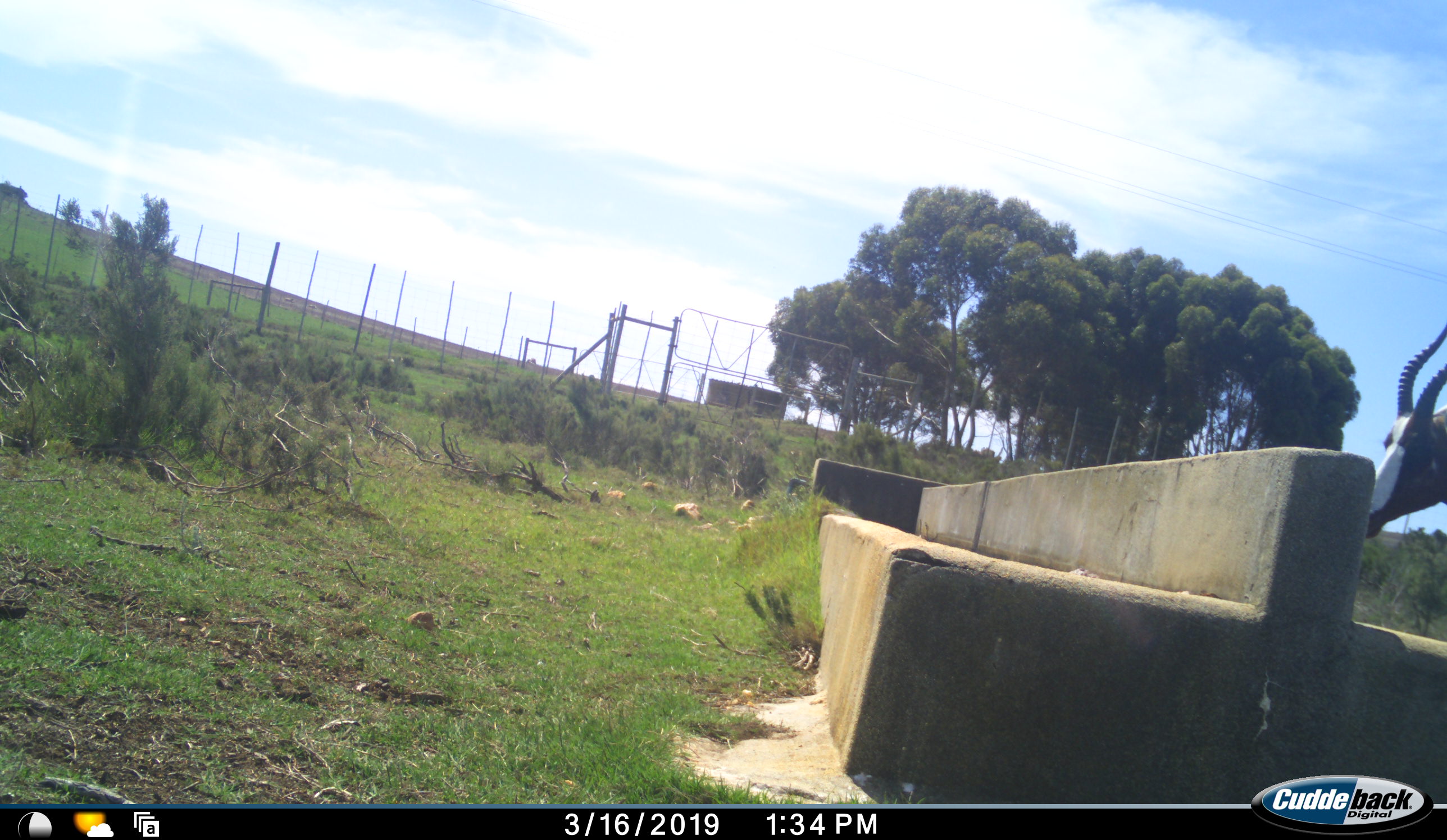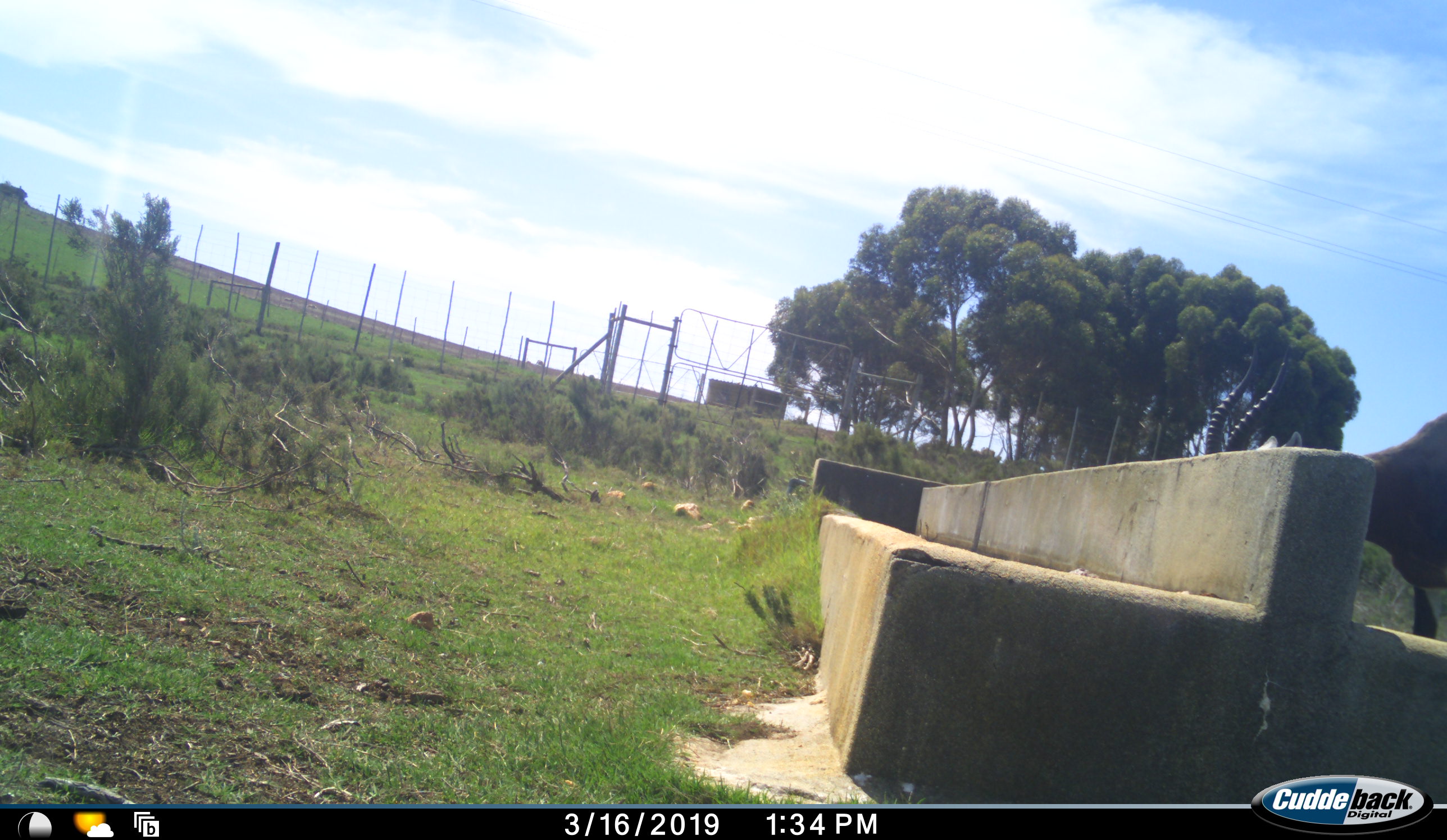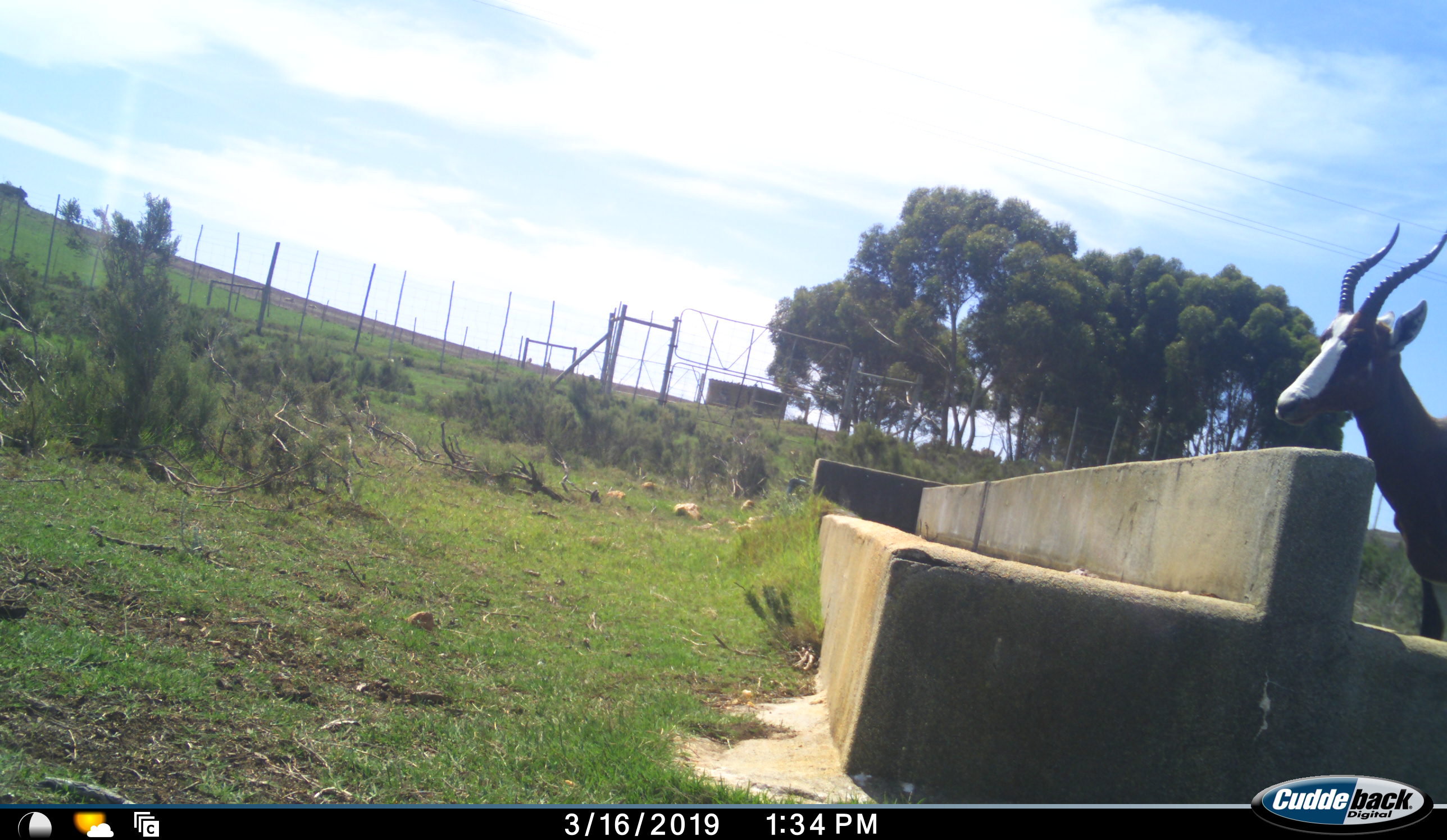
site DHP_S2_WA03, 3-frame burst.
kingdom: Animalia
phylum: Chordata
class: Mammalia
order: Artiodactyla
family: Bovidae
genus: Damaliscus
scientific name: Damaliscus pygargus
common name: bontebok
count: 1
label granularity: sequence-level